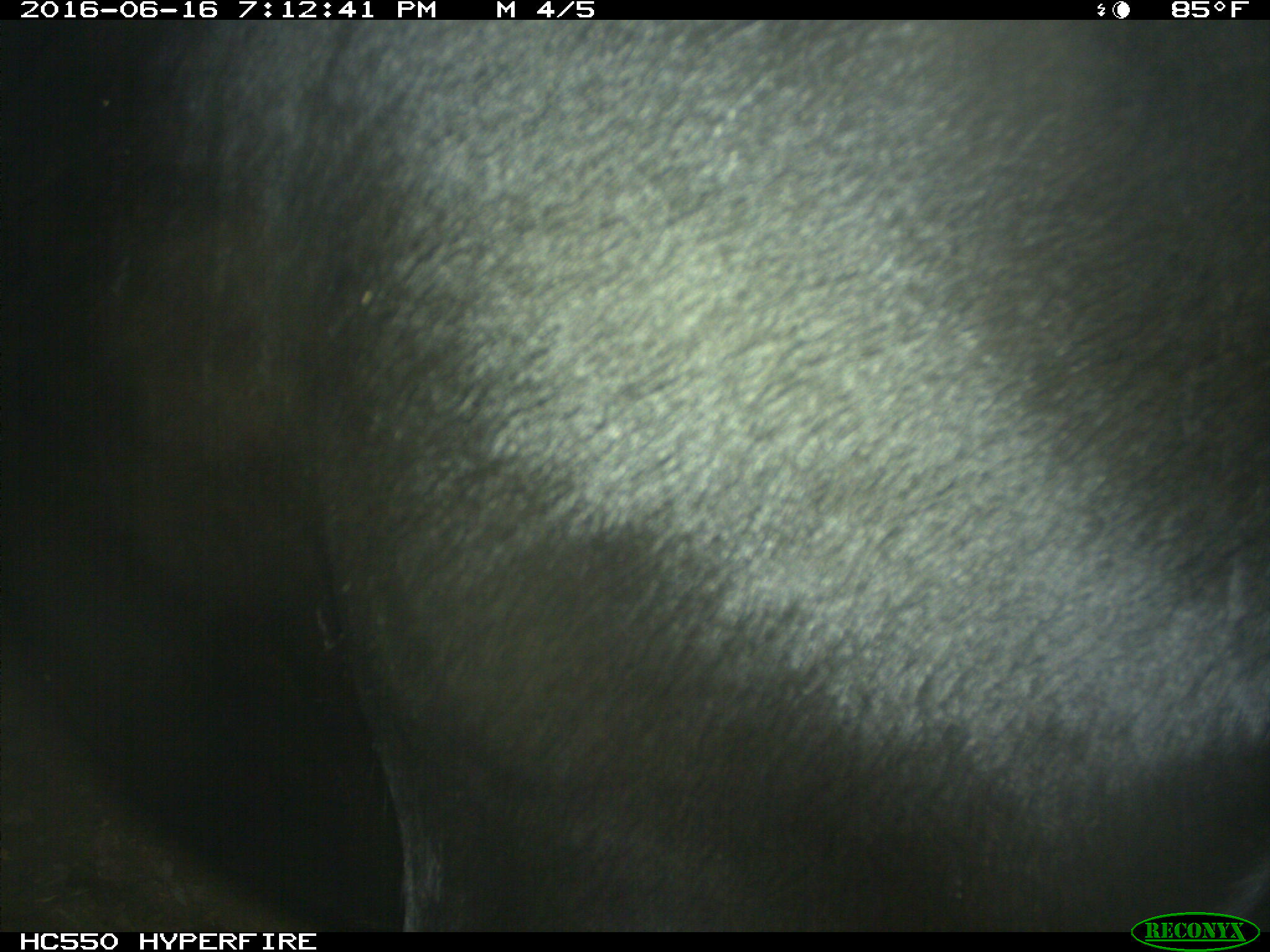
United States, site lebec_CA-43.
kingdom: Animalia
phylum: Chordata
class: Mammalia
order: Artiodactyla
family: Bovidae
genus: Bos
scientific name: Bos taurus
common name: domestic cow